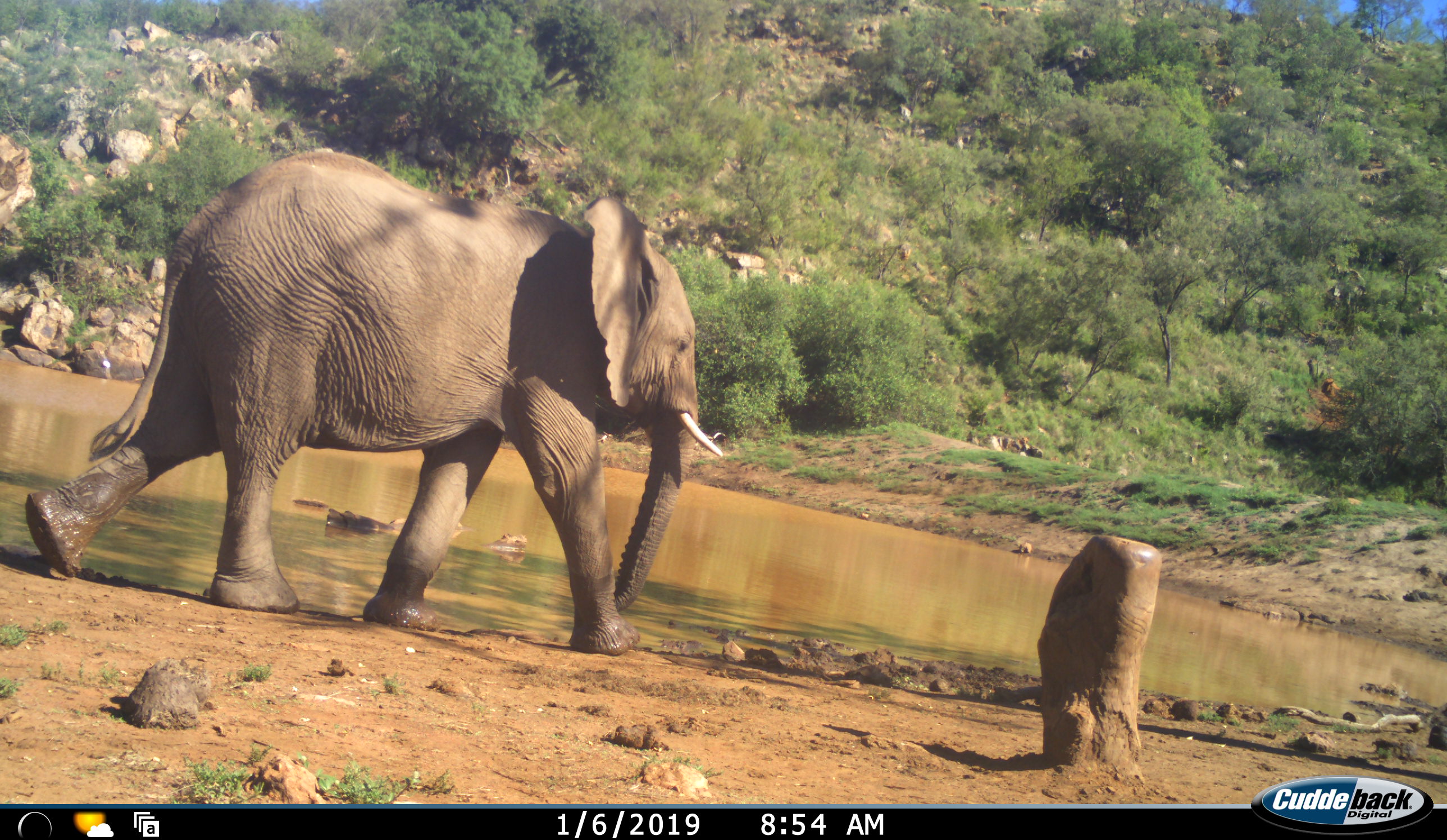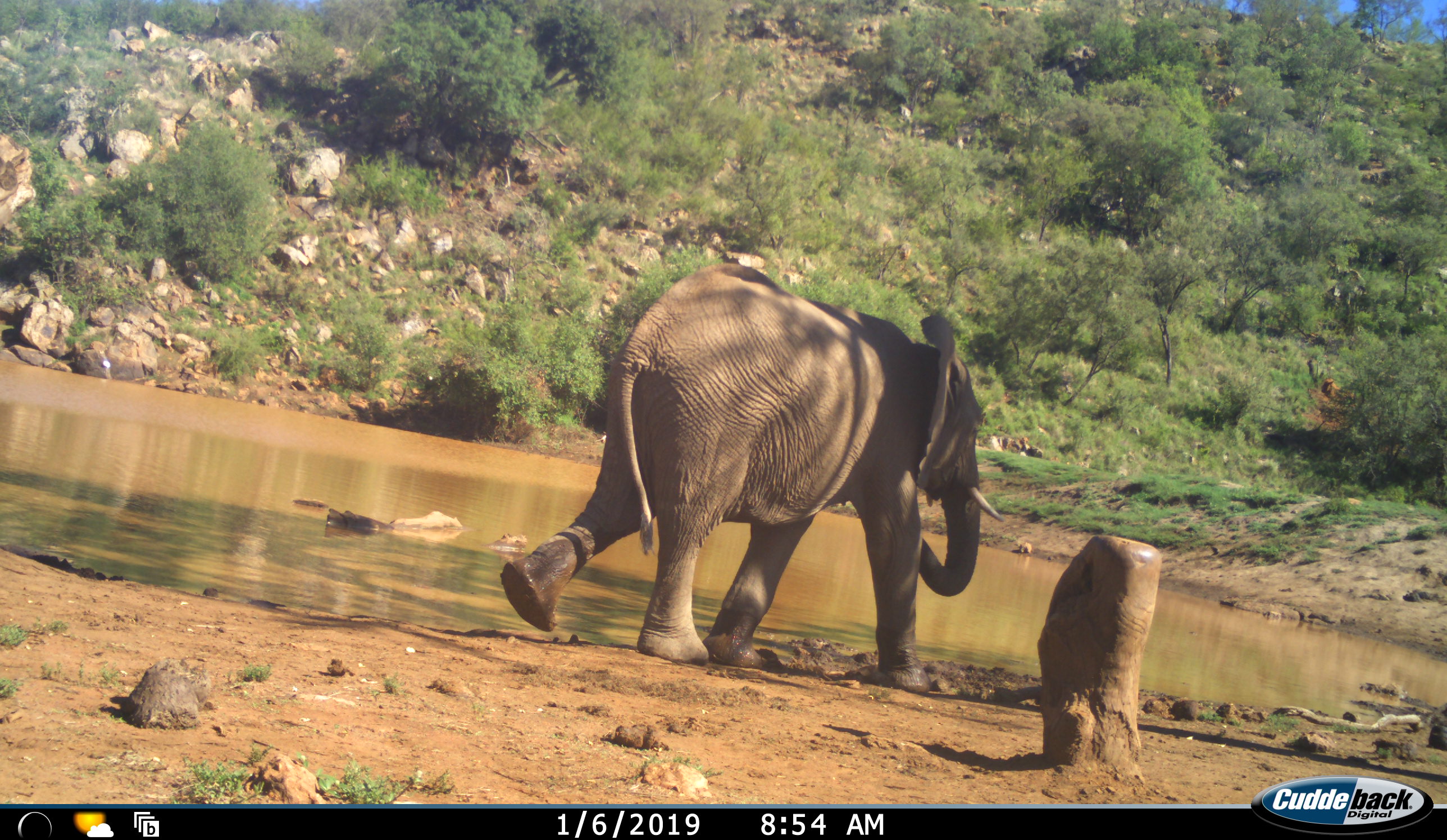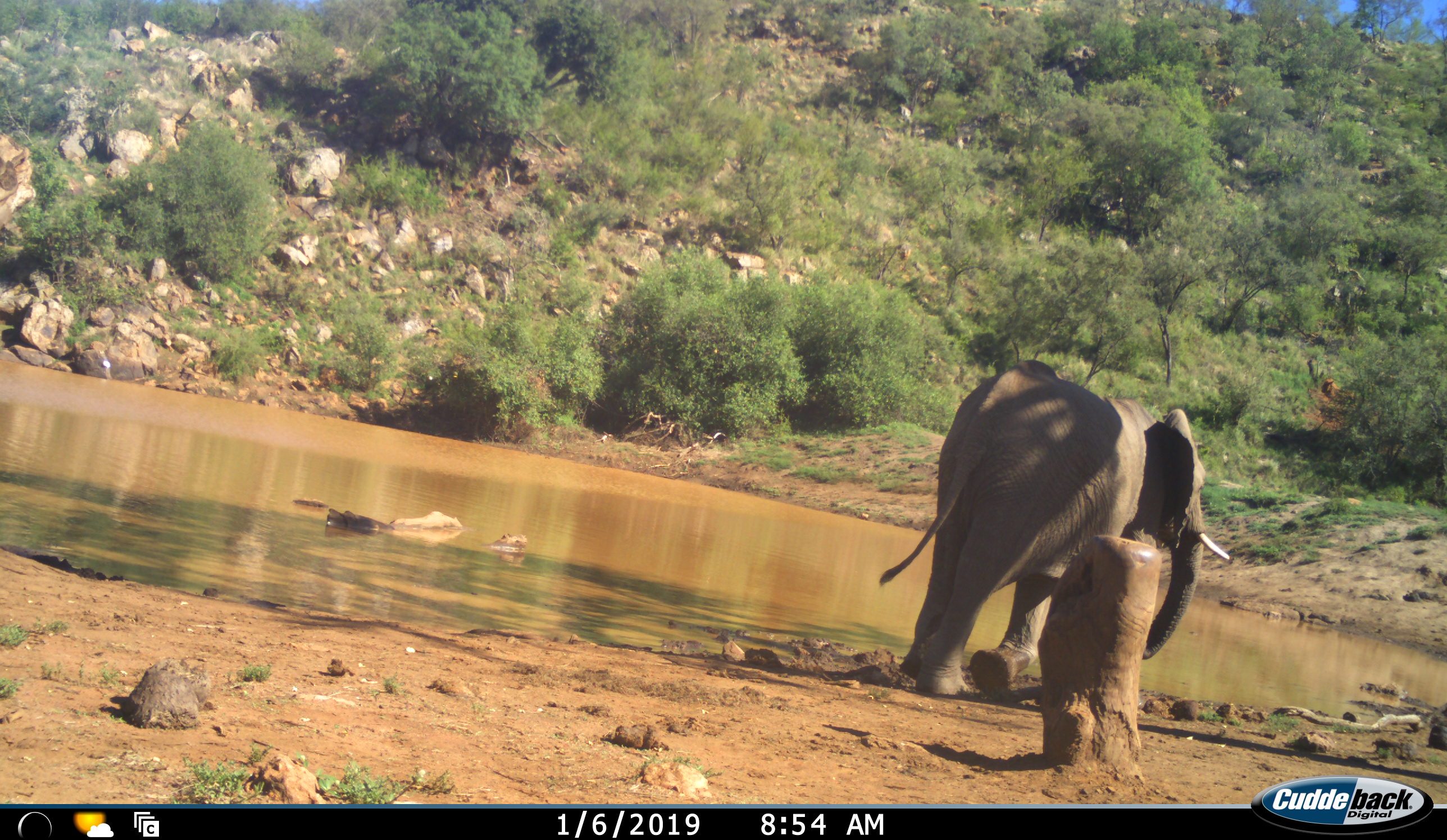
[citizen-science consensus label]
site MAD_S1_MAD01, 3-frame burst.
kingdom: Animalia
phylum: Chordata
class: Mammalia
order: Proboscidea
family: Elephantidae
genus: Loxodonta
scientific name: Loxodonta africana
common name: african bush elephant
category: elephant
Elephant (african bush elephant) (Loxodonta africana), count 1. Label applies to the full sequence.